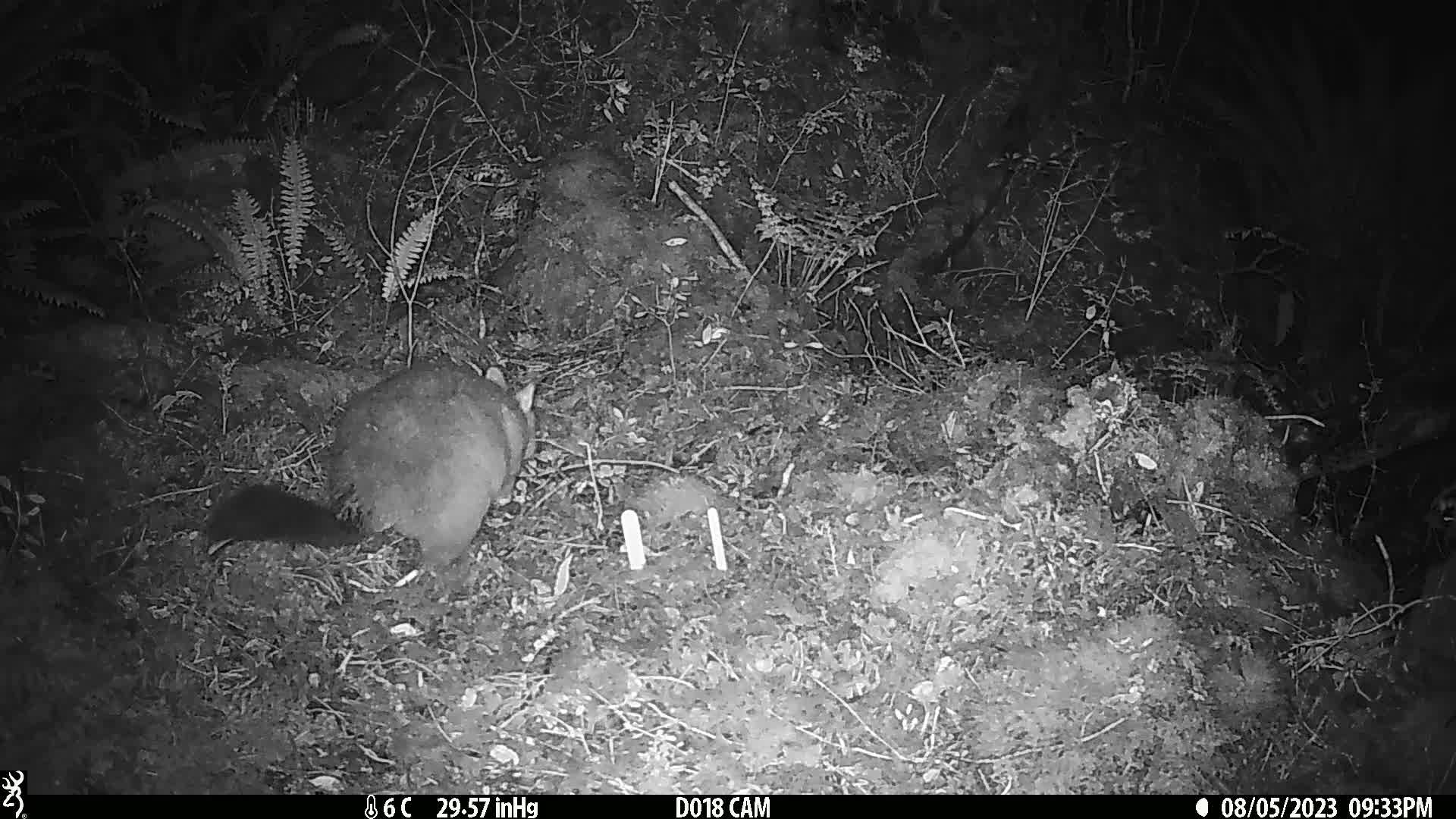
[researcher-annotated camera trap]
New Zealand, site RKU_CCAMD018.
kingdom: Animalia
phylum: Chordata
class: Mammalia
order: Diprotodontia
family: Phalangeridae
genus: Trichosurus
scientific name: Trichosurus vulpecula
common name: common brushtail possum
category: possum